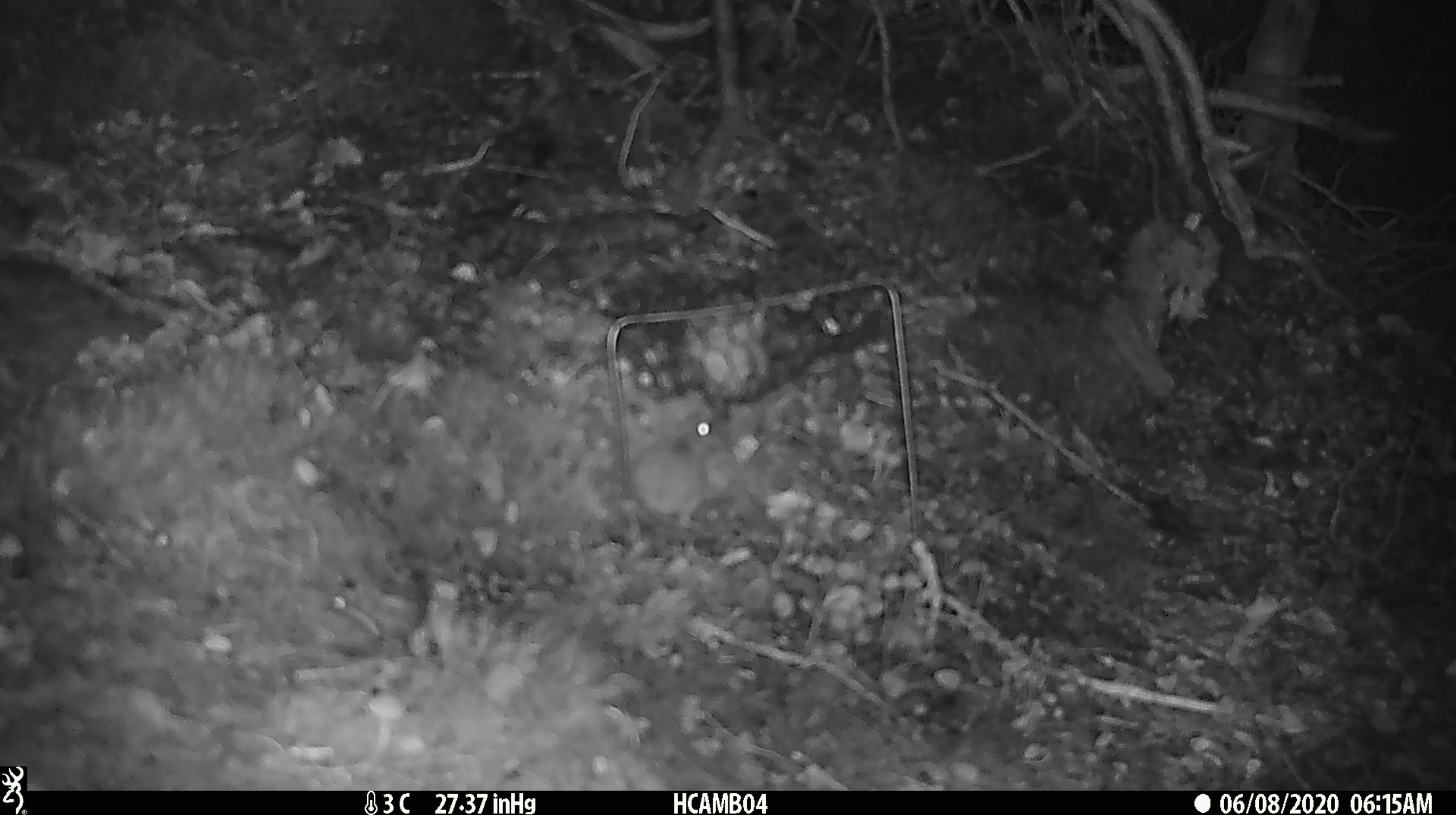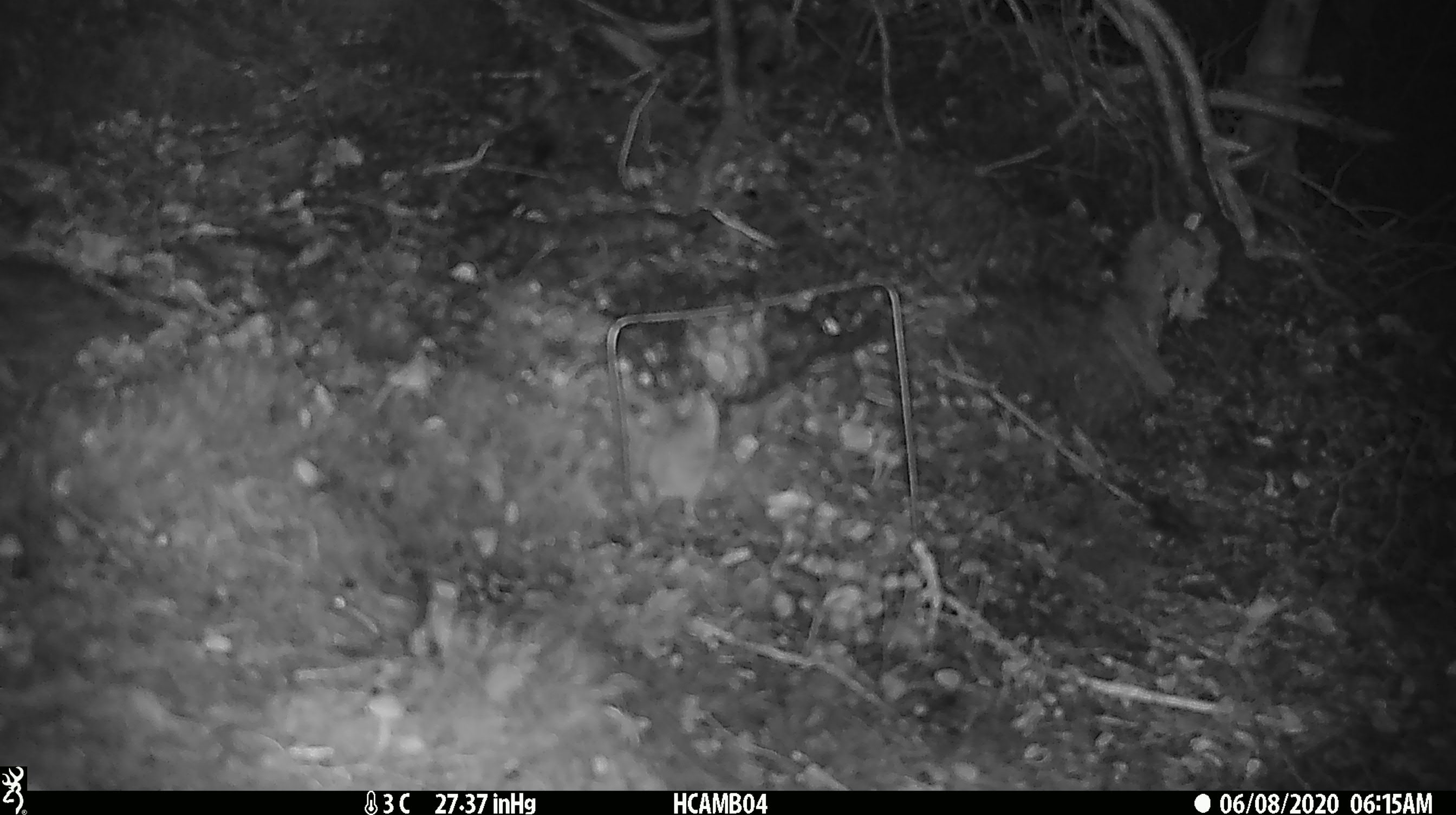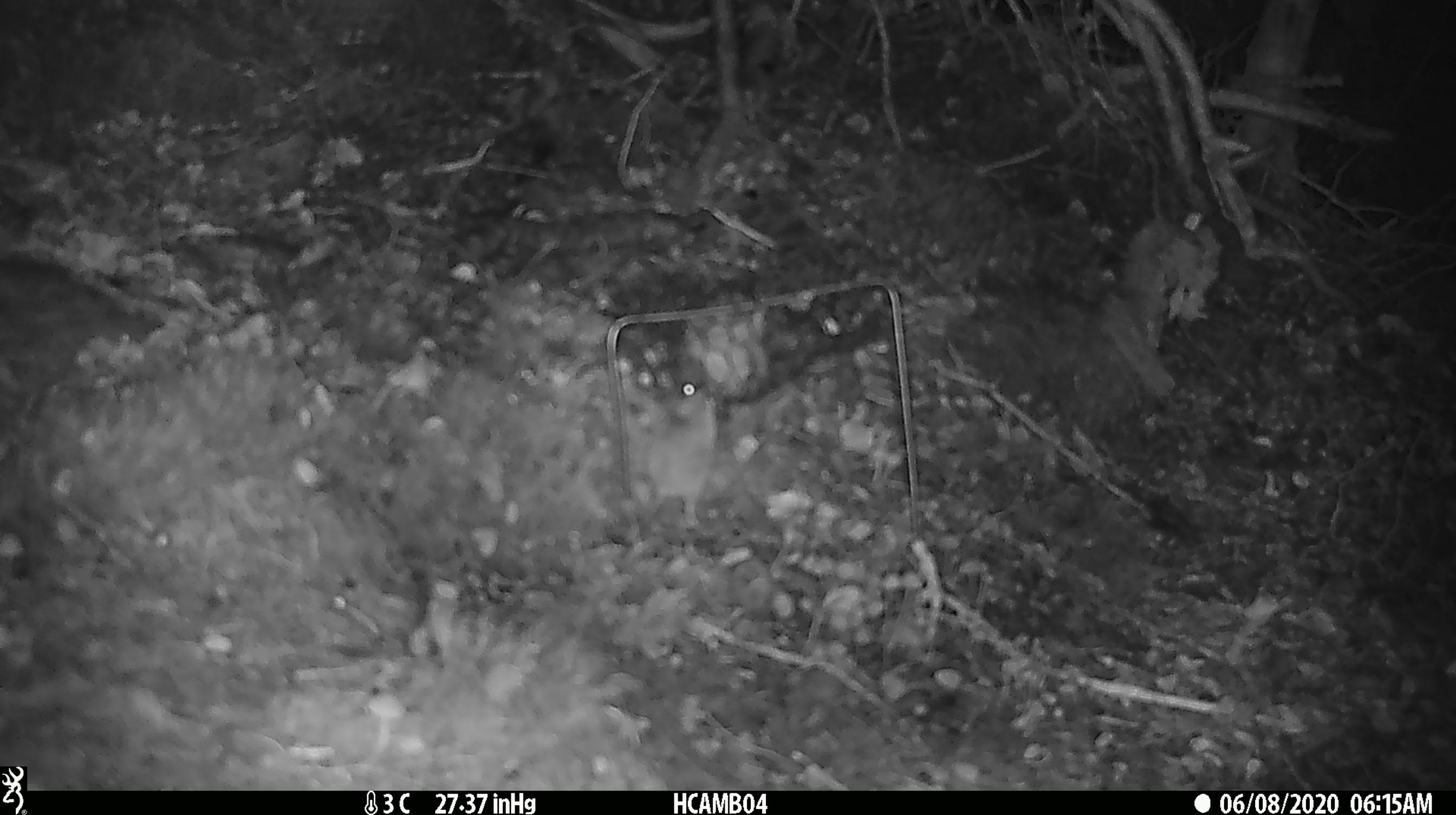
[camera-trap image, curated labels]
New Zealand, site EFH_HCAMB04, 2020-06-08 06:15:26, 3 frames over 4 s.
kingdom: Animalia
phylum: Chordata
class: Mammalia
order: Rodentia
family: Muridae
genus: Mus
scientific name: Mus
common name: mouse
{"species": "mouse (Mus)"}